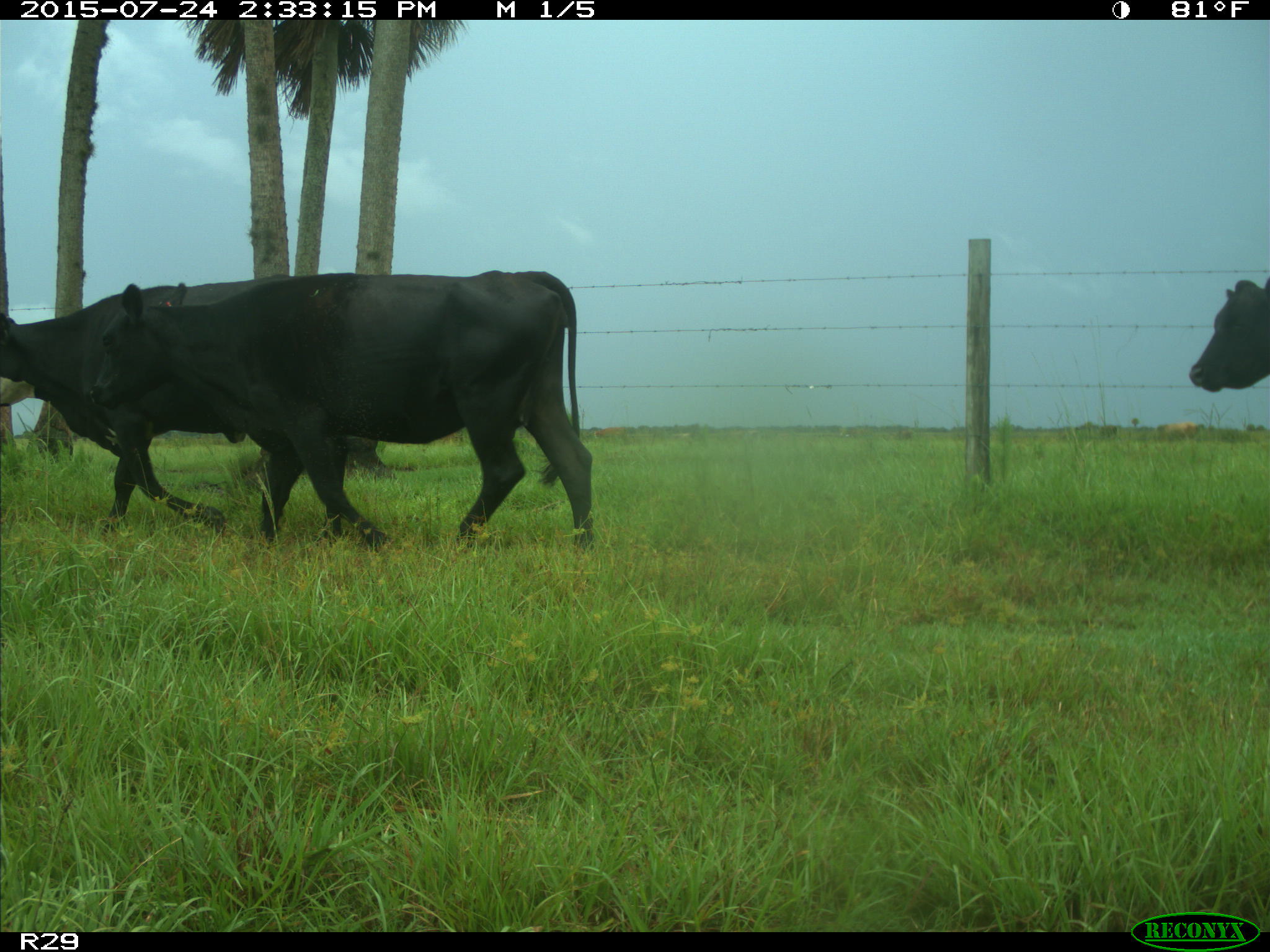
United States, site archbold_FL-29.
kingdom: Animalia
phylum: Chordata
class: Mammalia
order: Artiodactyla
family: Bovidae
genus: Bos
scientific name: Bos taurus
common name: domestic cow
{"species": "Bos taurus (domestic cow)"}